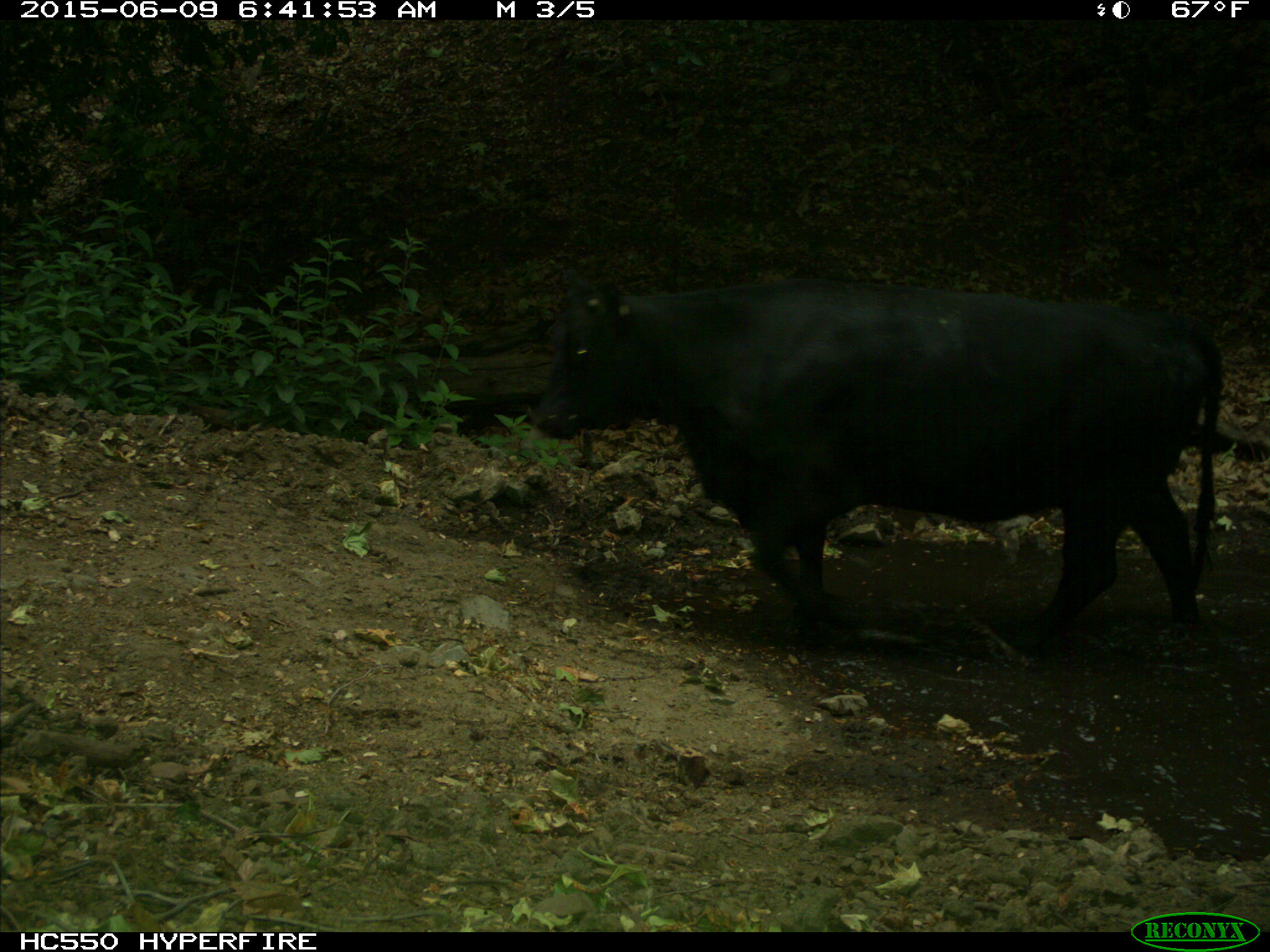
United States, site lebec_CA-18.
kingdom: Animalia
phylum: Chordata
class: Mammalia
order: Artiodactyla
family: Bovidae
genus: Bos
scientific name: Bos taurus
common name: domestic cow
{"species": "Bos taurus (domestic cow)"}